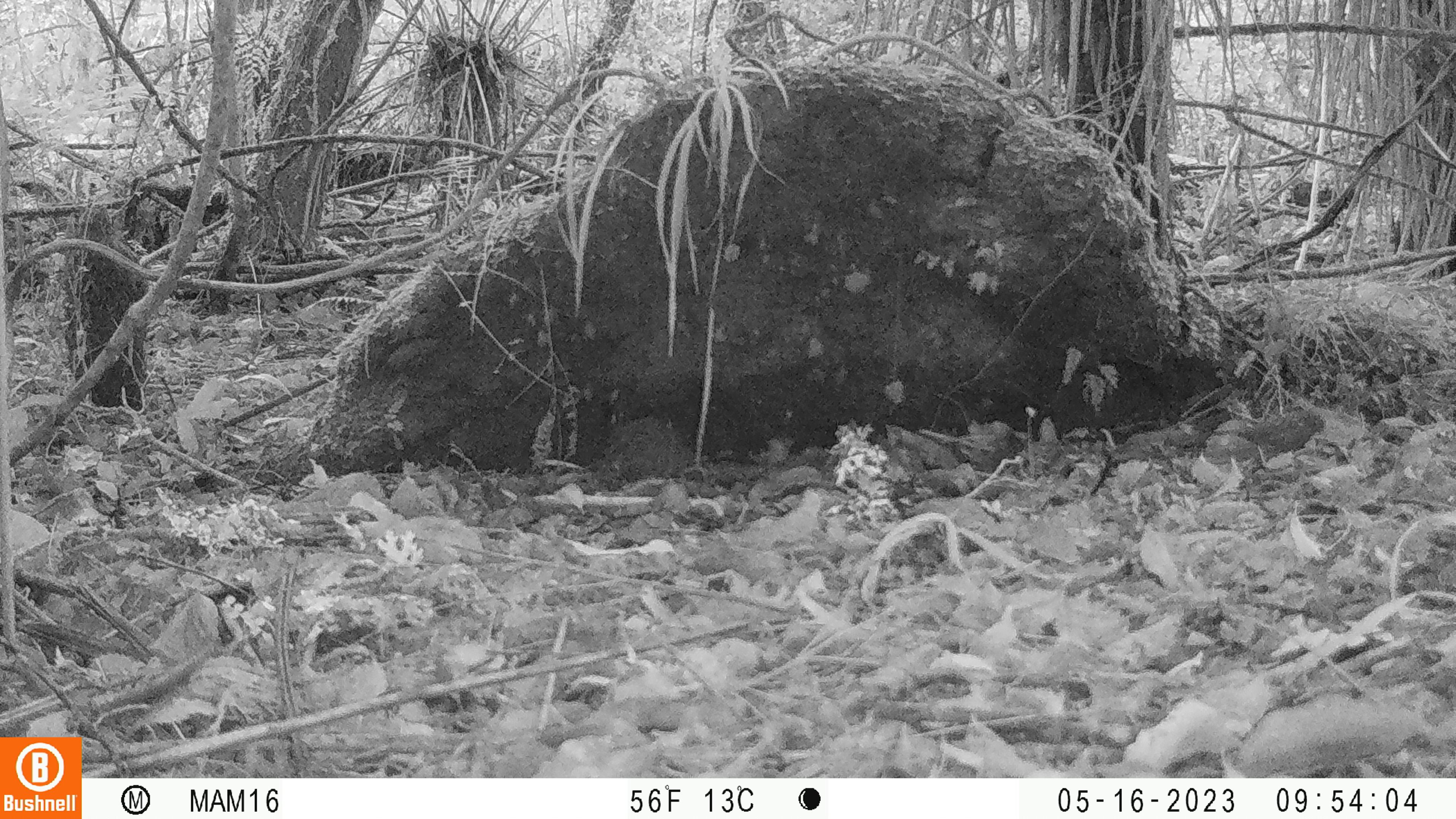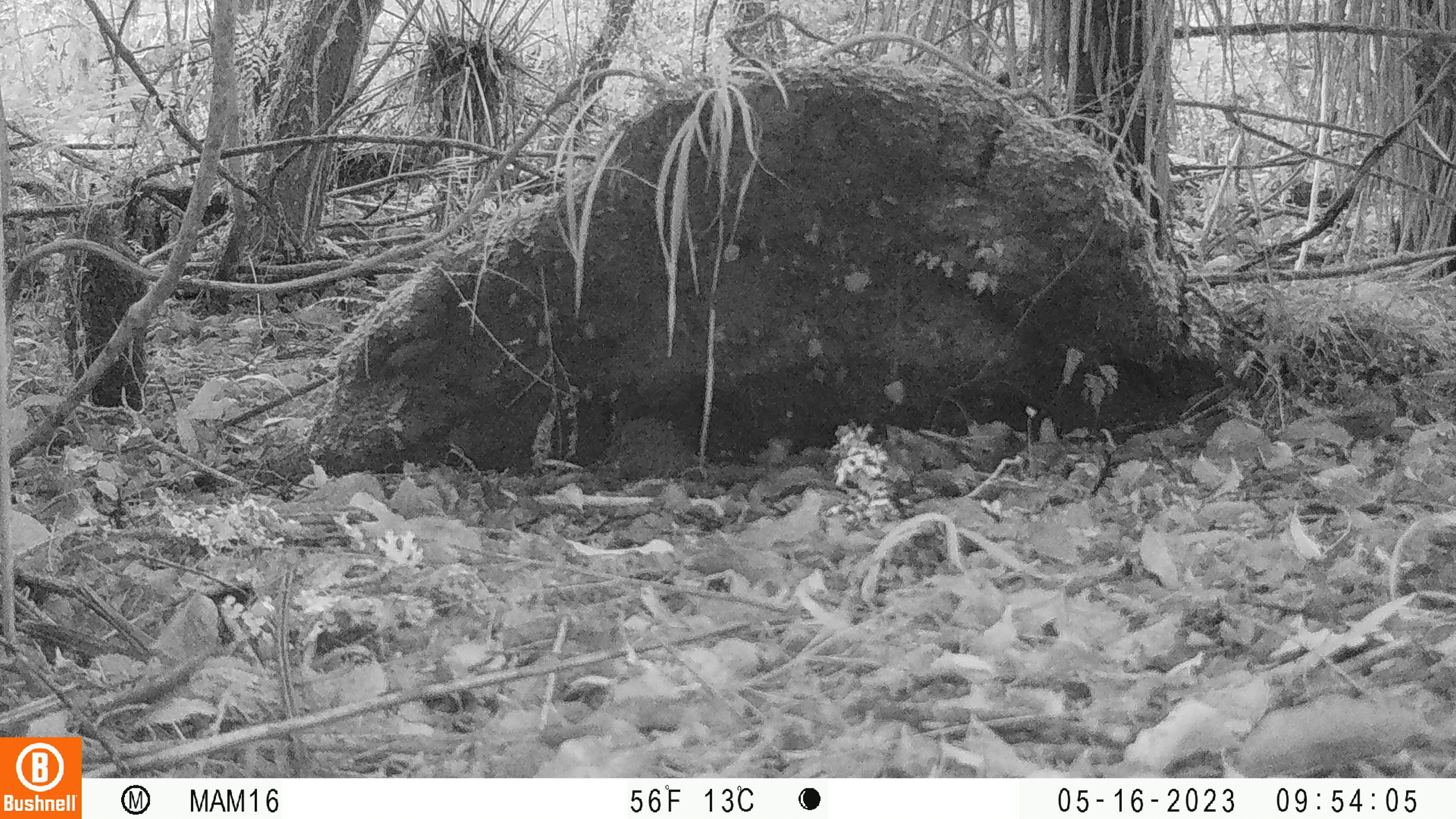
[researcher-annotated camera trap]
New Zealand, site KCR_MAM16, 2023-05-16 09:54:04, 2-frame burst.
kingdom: Animalia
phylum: Chordata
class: Aves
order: Passeriformes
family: Prunellidae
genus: Prunella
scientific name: Prunella modularis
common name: dunnock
Dunnock (Prunella modularis).